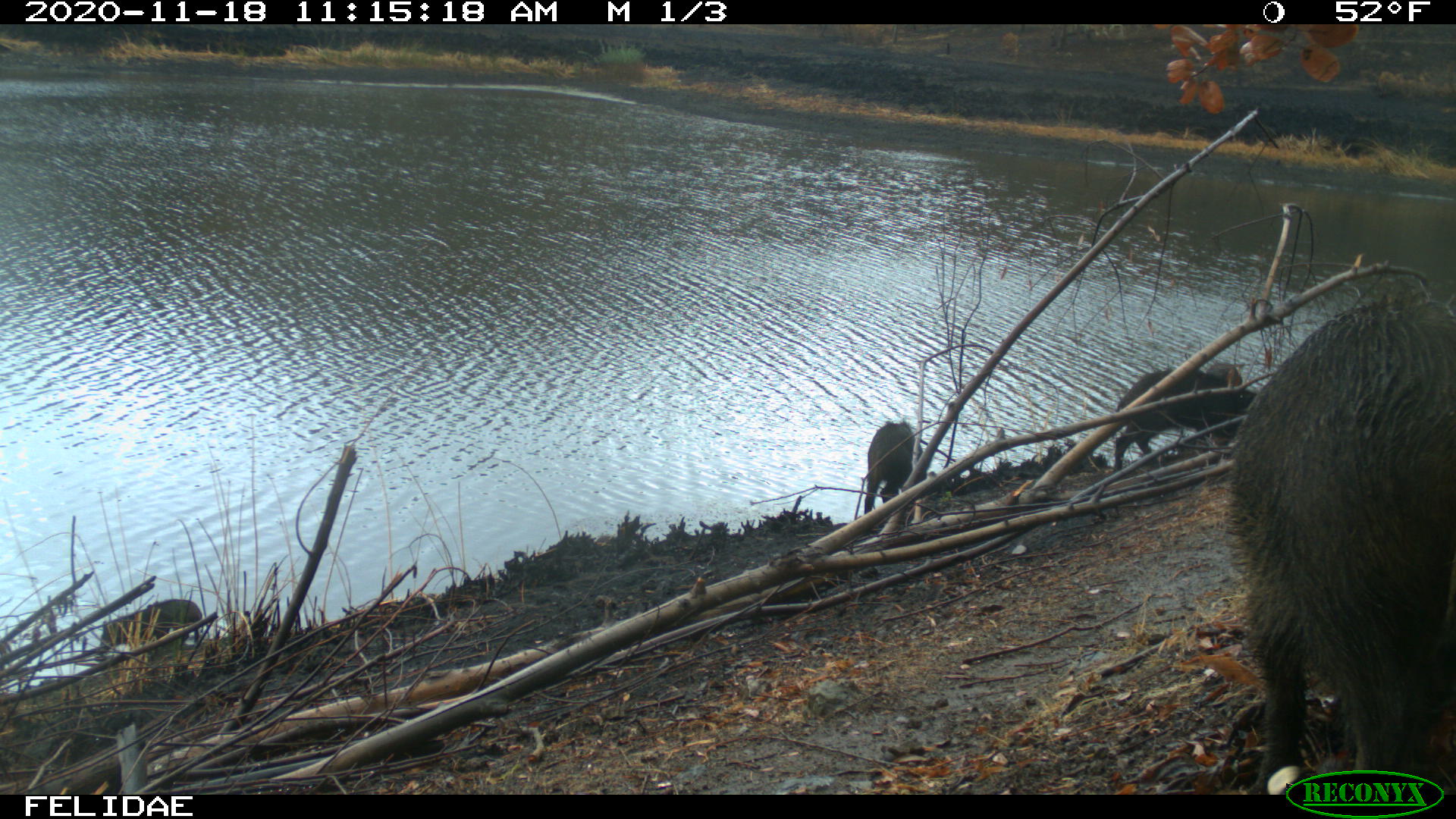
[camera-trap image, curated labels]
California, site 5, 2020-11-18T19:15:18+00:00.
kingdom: Animalia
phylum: Chordata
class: Mammalia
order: Artiodactyla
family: Suidae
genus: Sus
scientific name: Sus scrofa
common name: wild boar